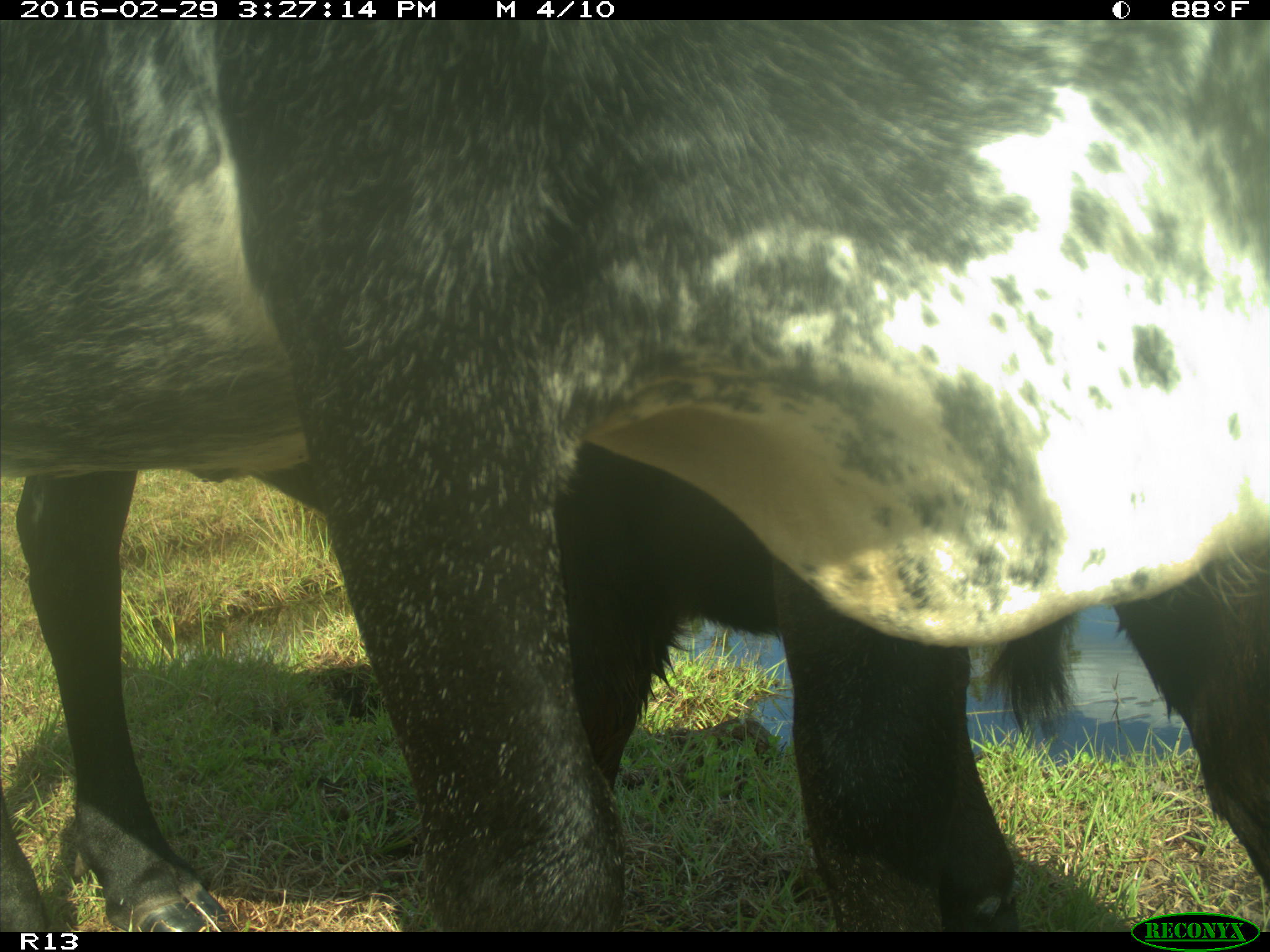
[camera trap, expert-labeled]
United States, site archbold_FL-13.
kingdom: Animalia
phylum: Chordata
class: Mammalia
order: Artiodactyla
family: Bovidae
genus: Bos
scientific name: Bos taurus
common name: domestic cow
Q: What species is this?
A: Bos taurus (domestic cow).